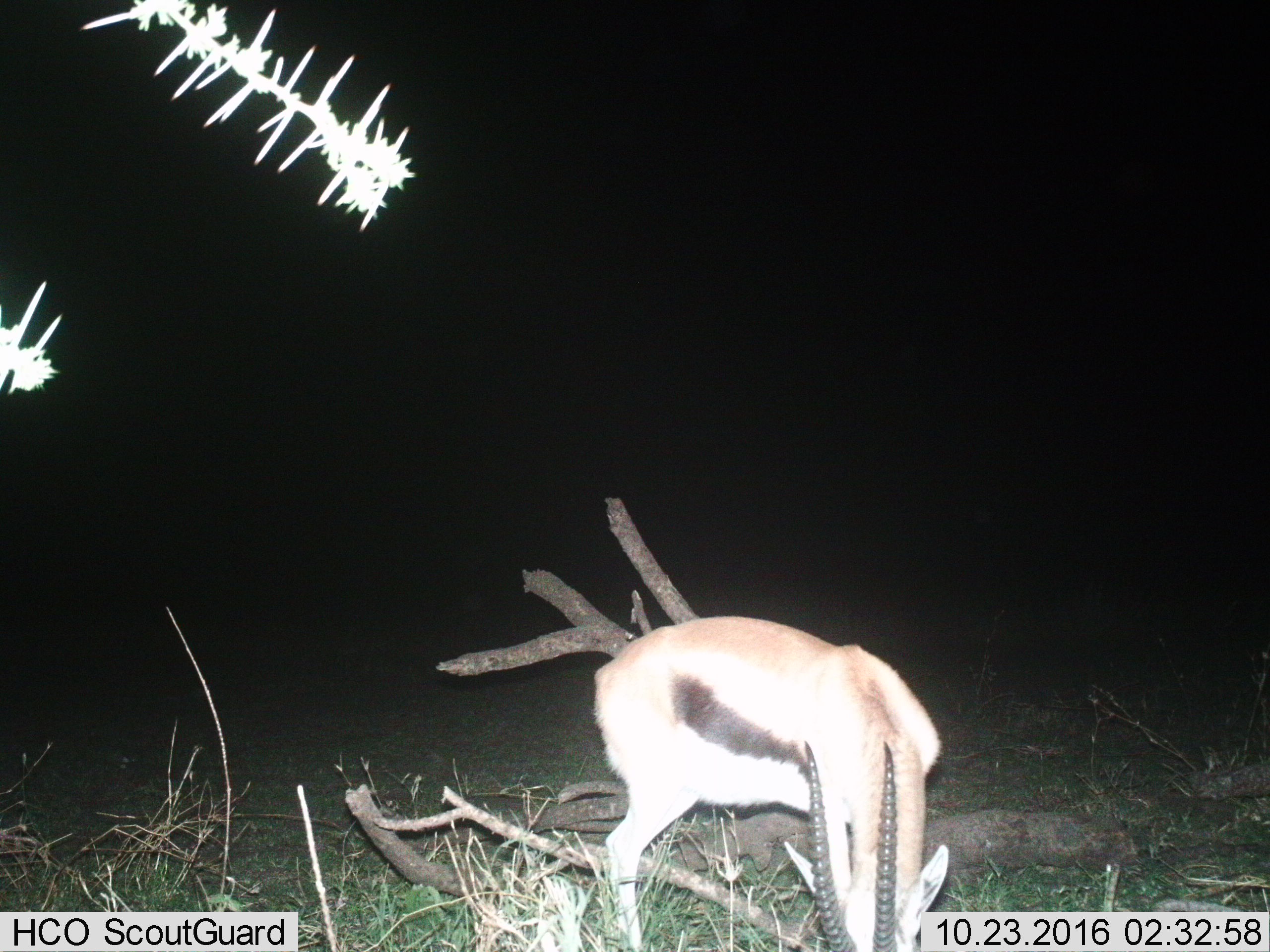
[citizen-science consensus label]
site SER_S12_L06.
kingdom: Animalia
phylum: Chordata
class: Mammalia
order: Artiodactyla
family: Bovidae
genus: Eudorcas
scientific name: Eudorcas thomsonii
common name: thomson's gazelle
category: gazellethomsons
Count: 1.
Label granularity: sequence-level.